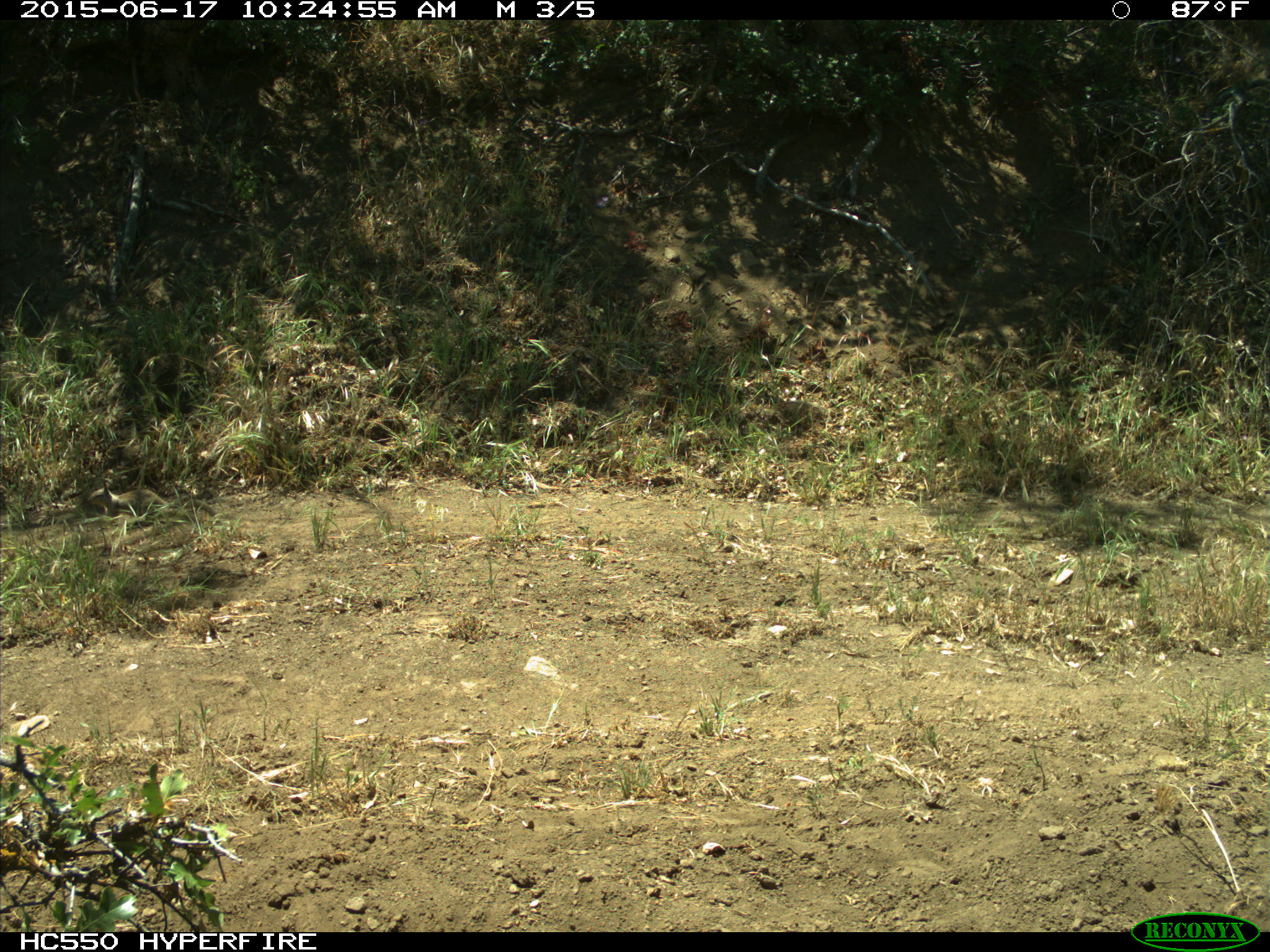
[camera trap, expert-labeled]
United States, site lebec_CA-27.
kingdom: Animalia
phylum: Chordata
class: Mammalia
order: Rodentia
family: Sciuridae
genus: Otospermophilus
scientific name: Otospermophilus beecheyi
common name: california ground squirrel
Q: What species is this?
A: Otospermophilus beecheyi (california ground squirrel).